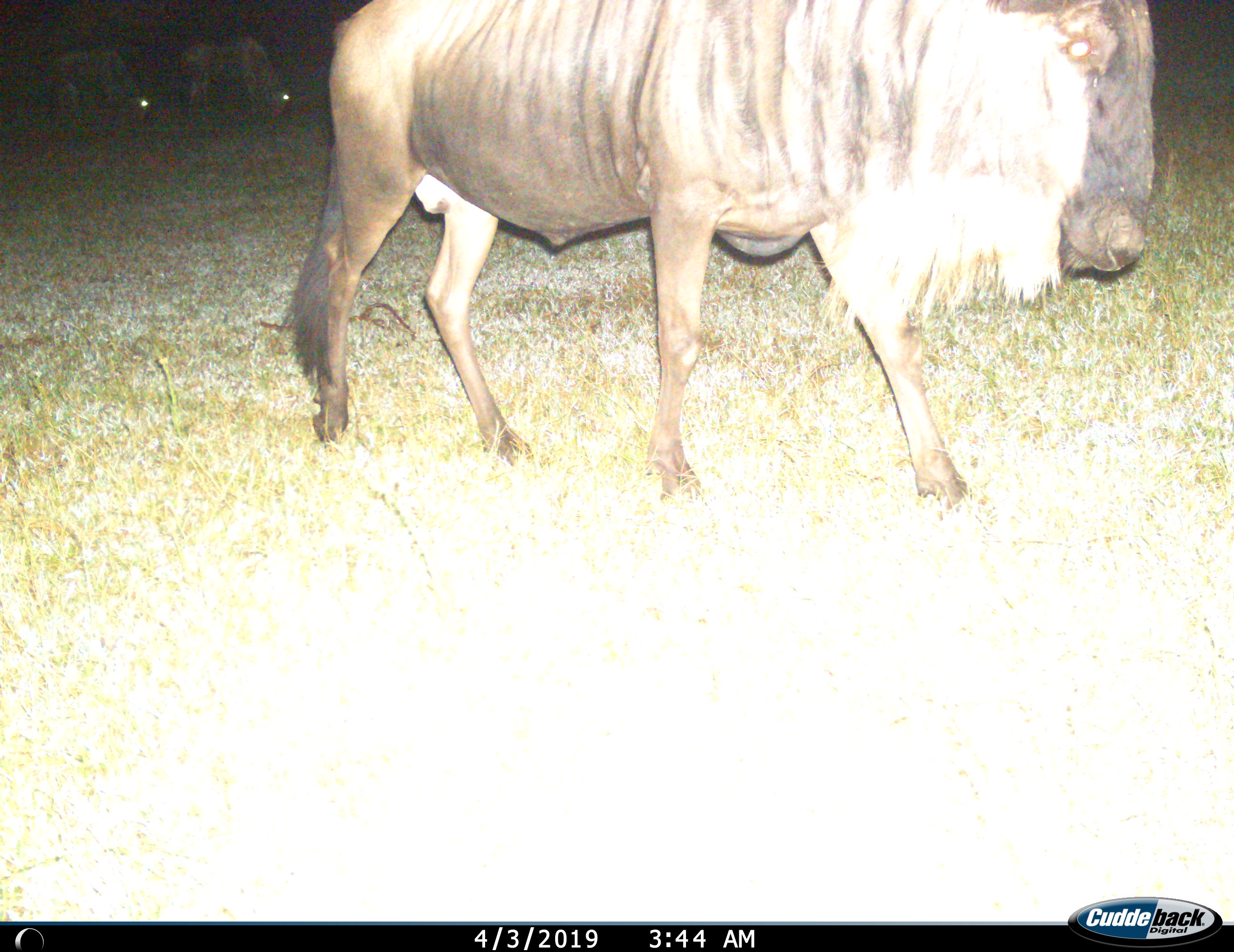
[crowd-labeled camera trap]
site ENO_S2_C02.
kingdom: Animalia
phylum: Chordata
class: Mammalia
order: Artiodactyla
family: Bovidae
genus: Connochaetes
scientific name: Connochaetes taurinus taurinus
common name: blue wildebeest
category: wildebeestblue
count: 3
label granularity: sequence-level